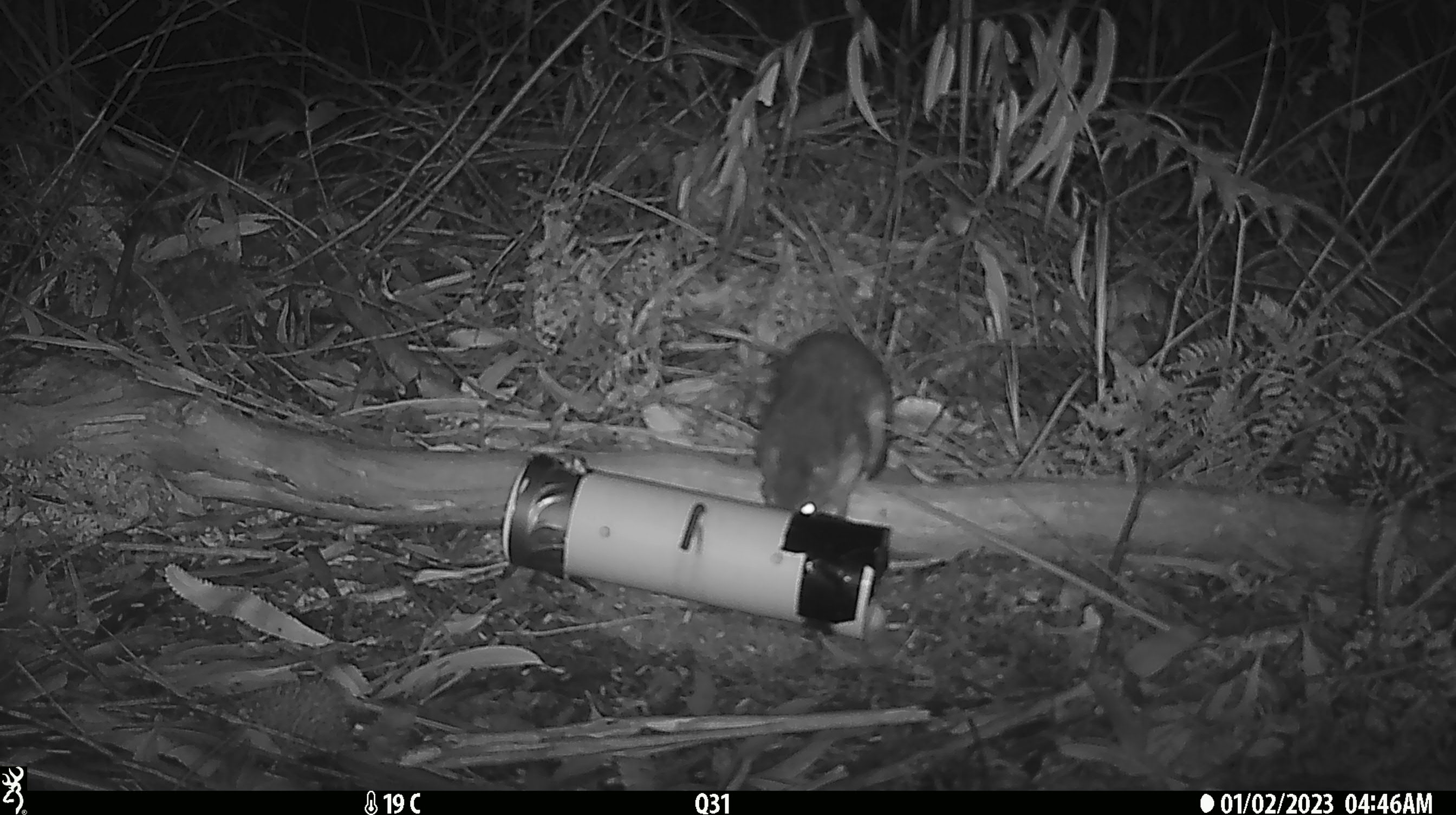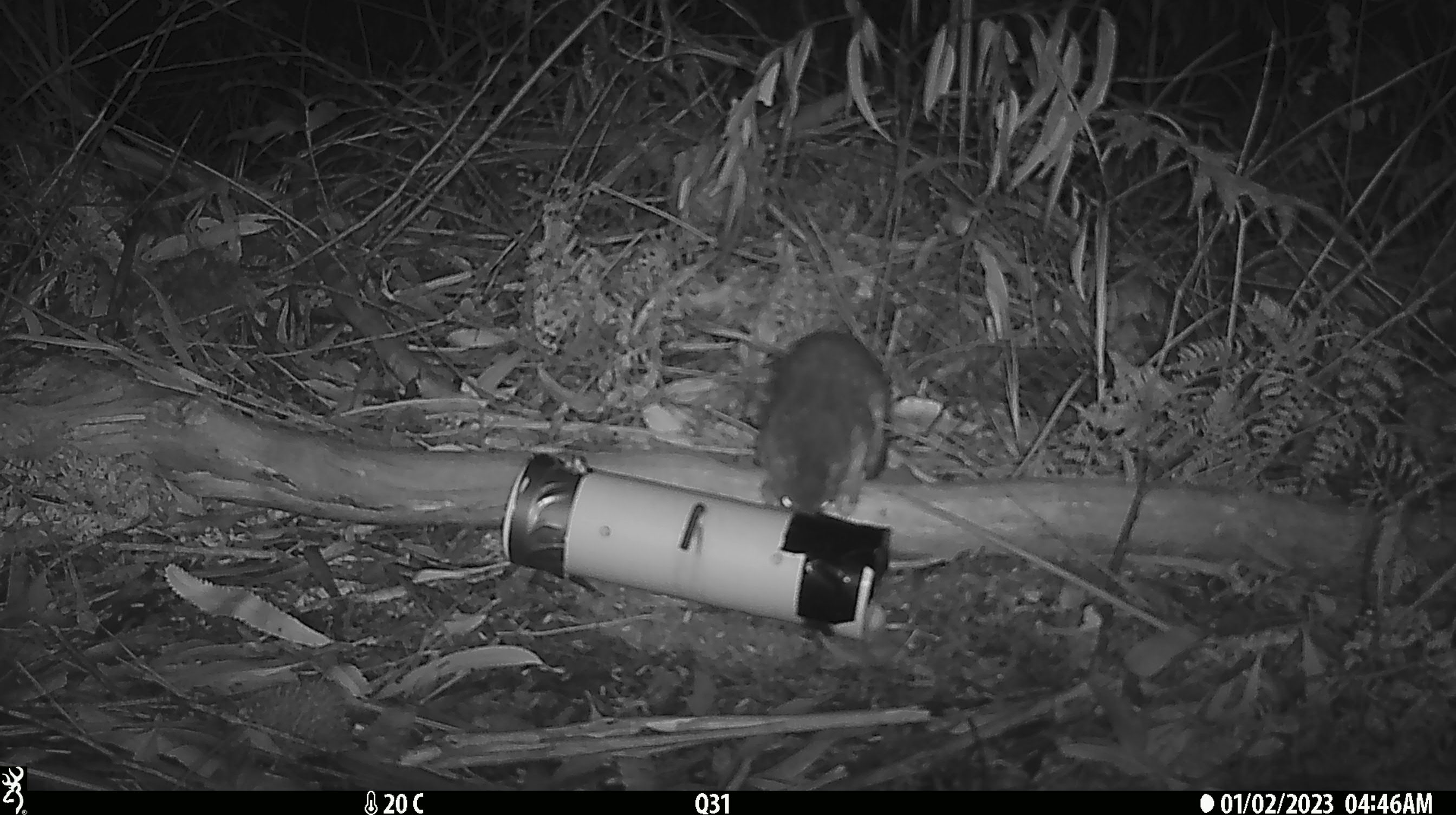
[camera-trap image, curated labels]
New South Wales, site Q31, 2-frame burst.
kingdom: Animalia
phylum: Chordata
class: Mammalia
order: Dasyuromorphia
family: Dasyuridae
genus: Dasyurus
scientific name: Dasyurus maculatus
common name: spotted-tailed quoll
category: quoll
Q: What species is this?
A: Quoll (spotted-tailed quoll) (Dasyurus maculatus).